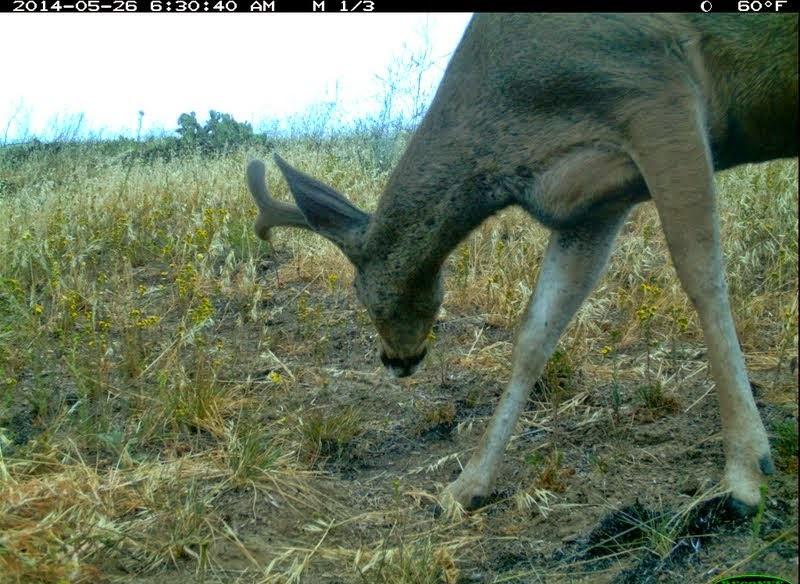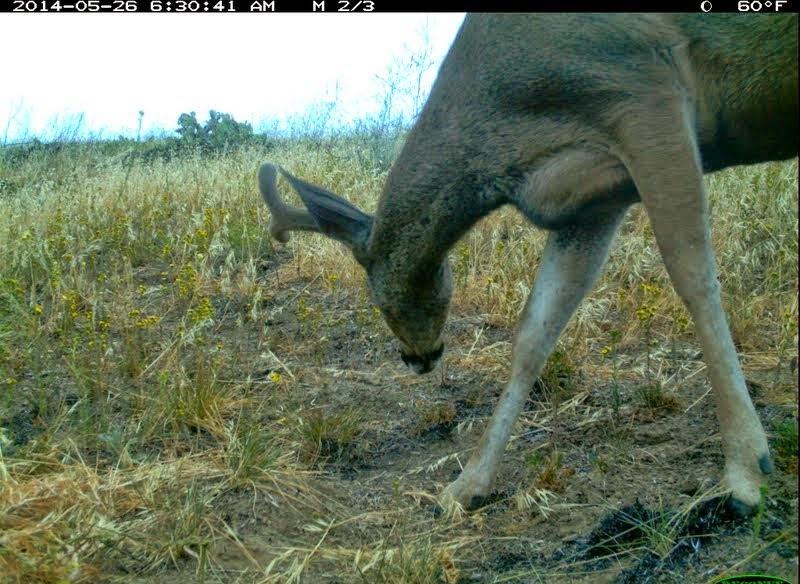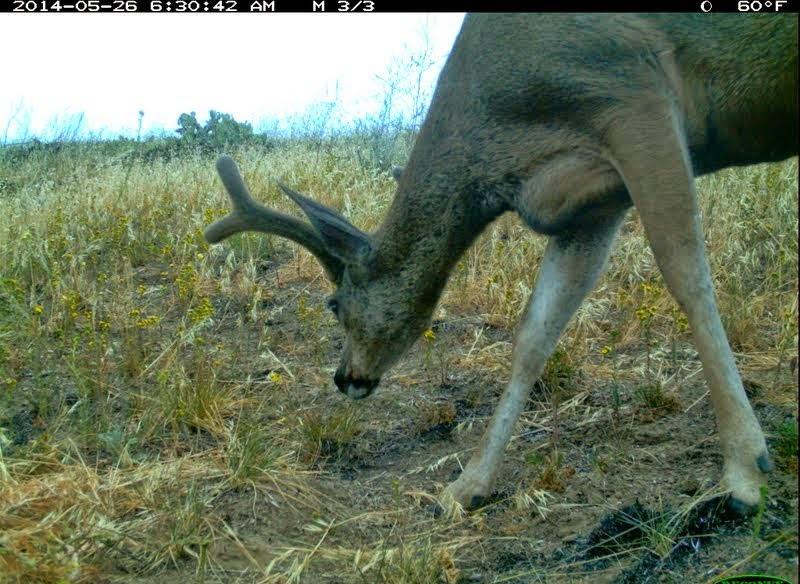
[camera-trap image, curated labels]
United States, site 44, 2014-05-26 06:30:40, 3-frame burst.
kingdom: Animalia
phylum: Chordata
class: Mammalia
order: Artiodactyla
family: Cervidae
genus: Odocoileus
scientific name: Odocoileus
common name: deer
Deer (Odocoileus).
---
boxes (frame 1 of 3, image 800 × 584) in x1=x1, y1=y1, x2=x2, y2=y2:
deer: x1=243, y1=13, x2=799, y2=524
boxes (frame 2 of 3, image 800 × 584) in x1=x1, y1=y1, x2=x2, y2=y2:
deer: x1=256, y1=14, x2=800, y2=552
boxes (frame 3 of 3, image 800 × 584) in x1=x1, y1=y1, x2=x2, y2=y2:
deer: x1=202, y1=12, x2=798, y2=535